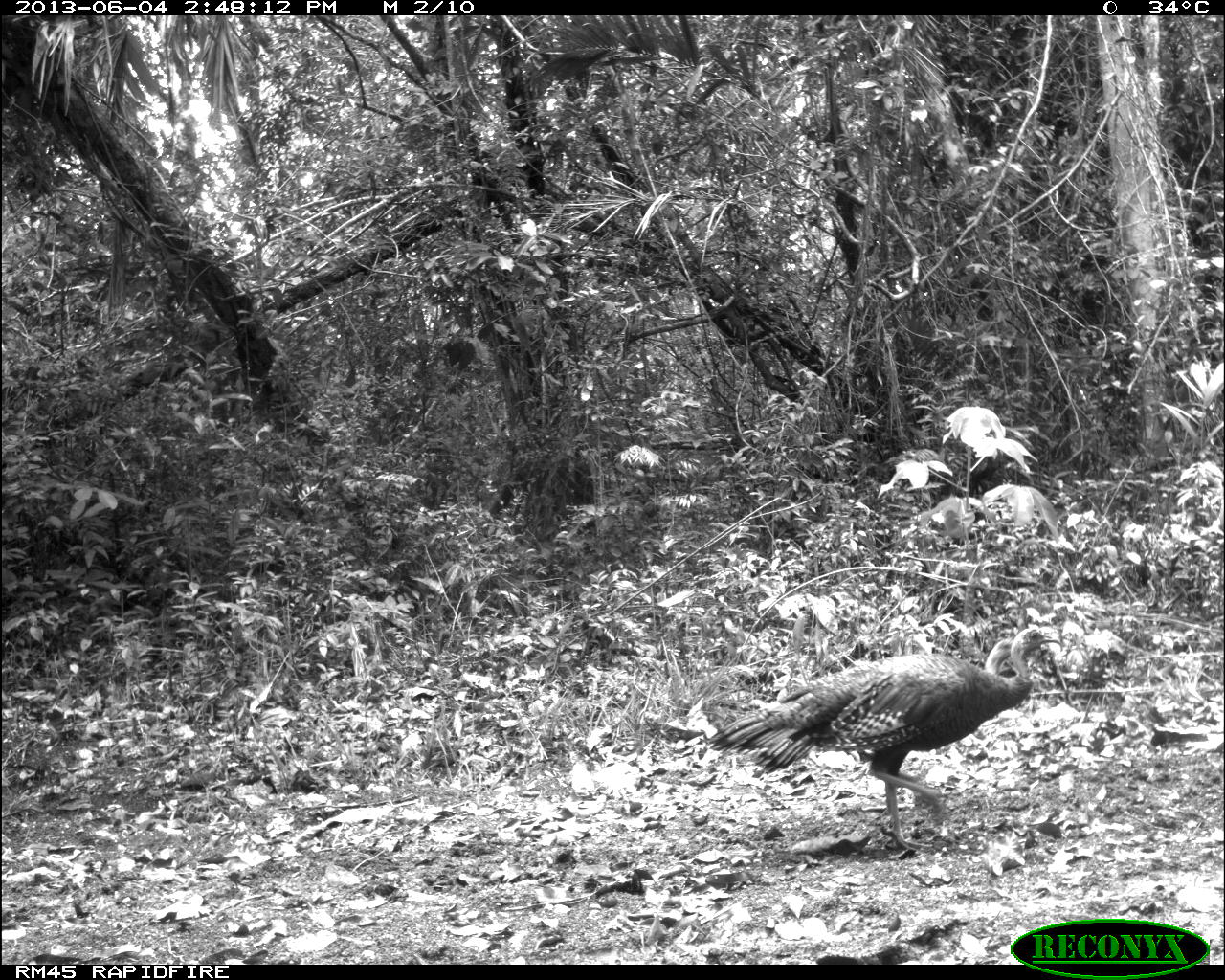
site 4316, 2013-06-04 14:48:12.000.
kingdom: Animalia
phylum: Chordata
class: Aves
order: Galliformes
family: Phasianidae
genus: Meleagris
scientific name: Meleagris ocellata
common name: ocellated turkey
Meleagris ocellata (ocellated turkey), count 2.